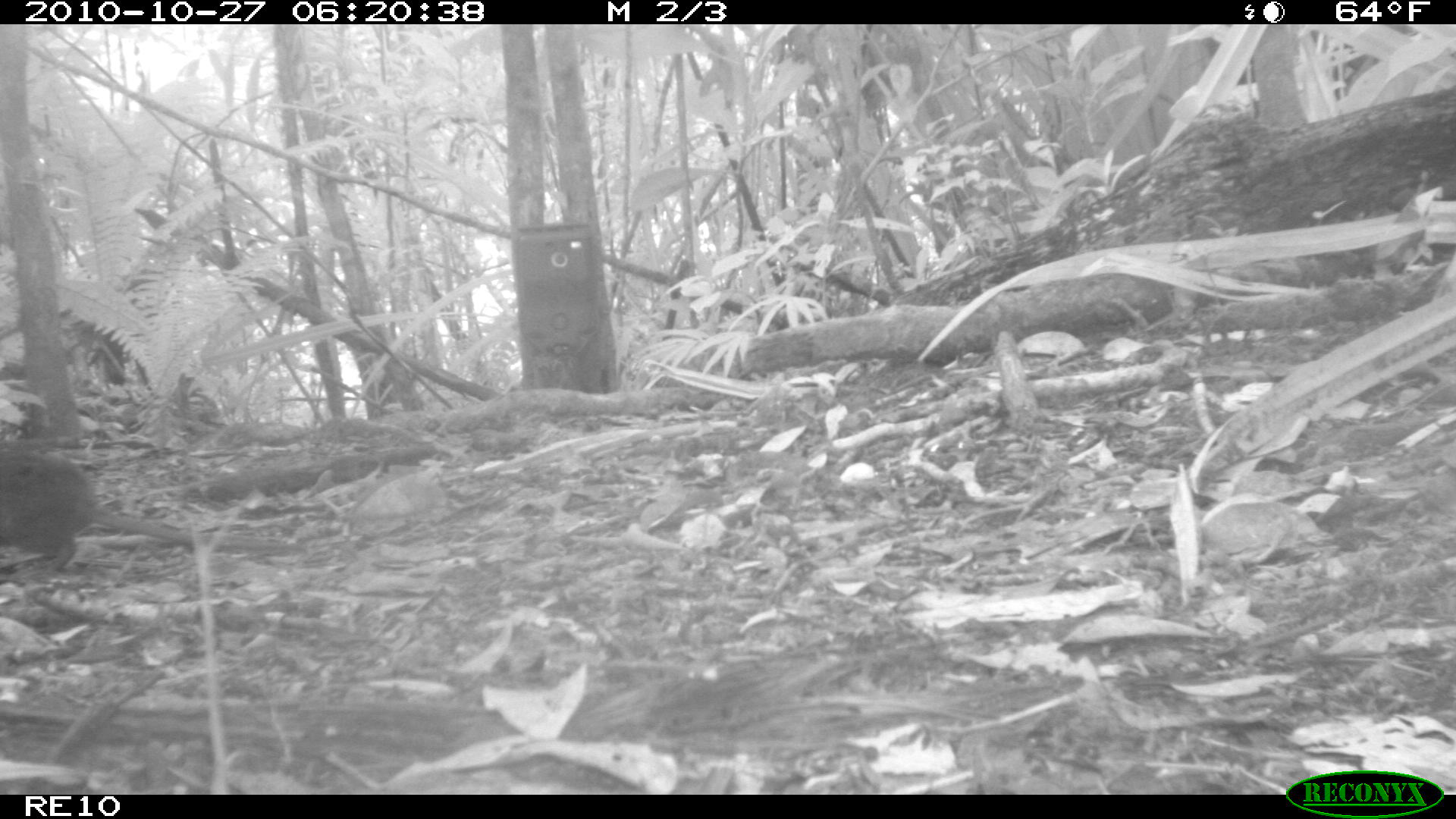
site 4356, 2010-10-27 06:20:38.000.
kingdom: Animalia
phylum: Chordata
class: Mammalia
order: Rodentia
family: Muridae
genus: Rattus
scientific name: Rattus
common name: rodent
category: unknown rat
Unknown rat (rodent) (Rattus), count 1.